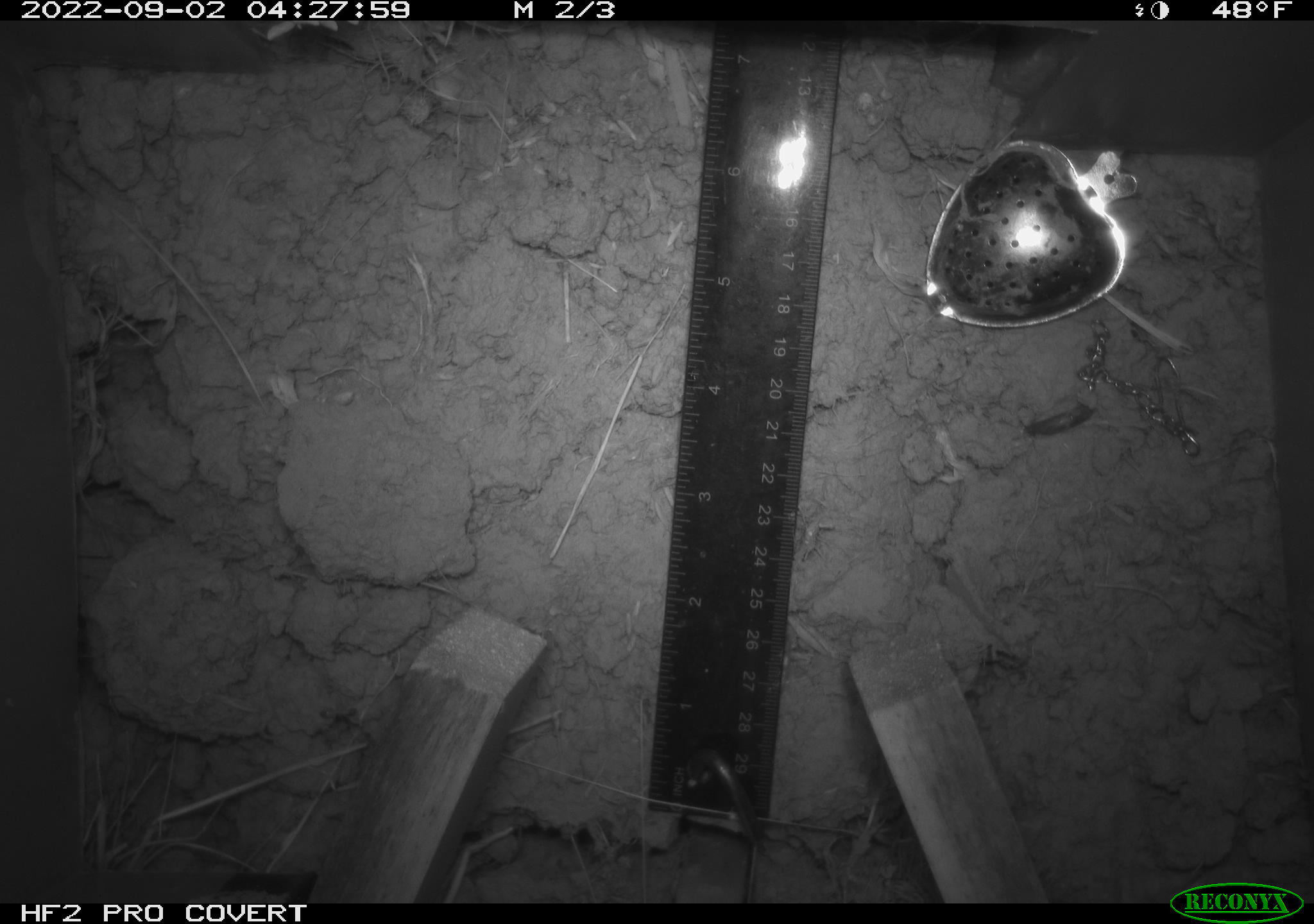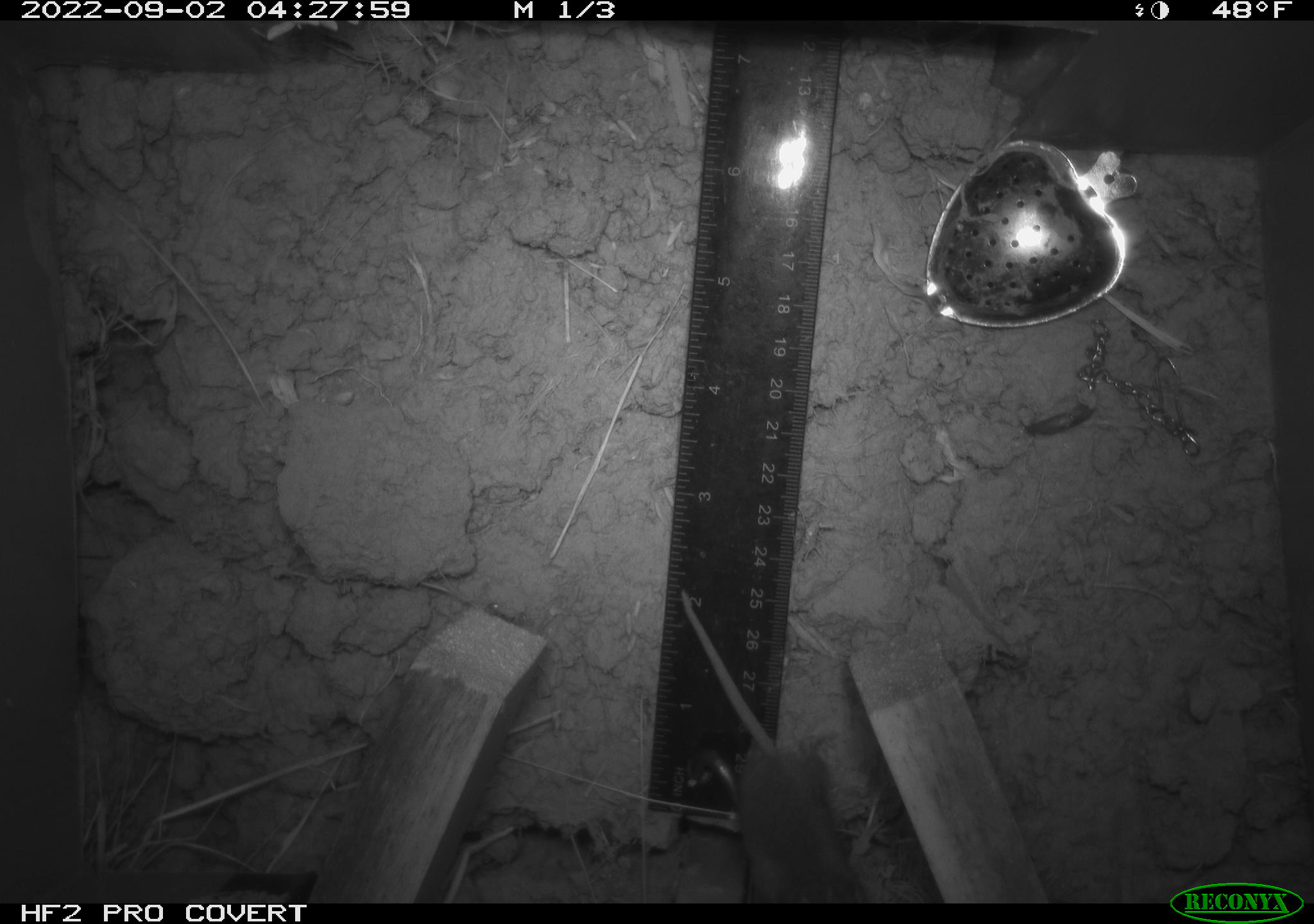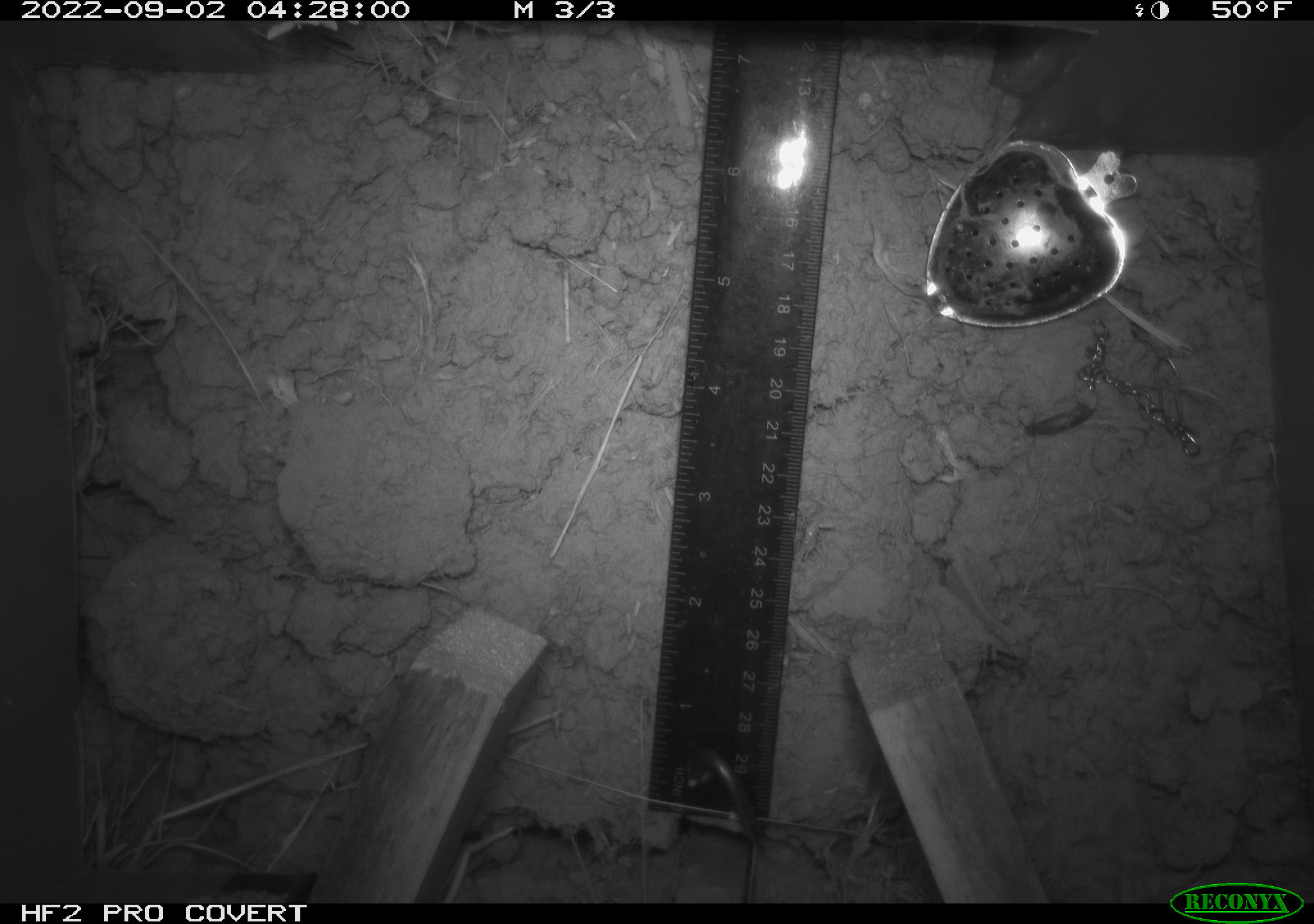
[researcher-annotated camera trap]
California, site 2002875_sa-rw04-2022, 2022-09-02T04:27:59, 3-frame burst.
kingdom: Animalia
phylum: Chordata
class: Mammalia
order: Rodentia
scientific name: Rodentia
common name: mouse species